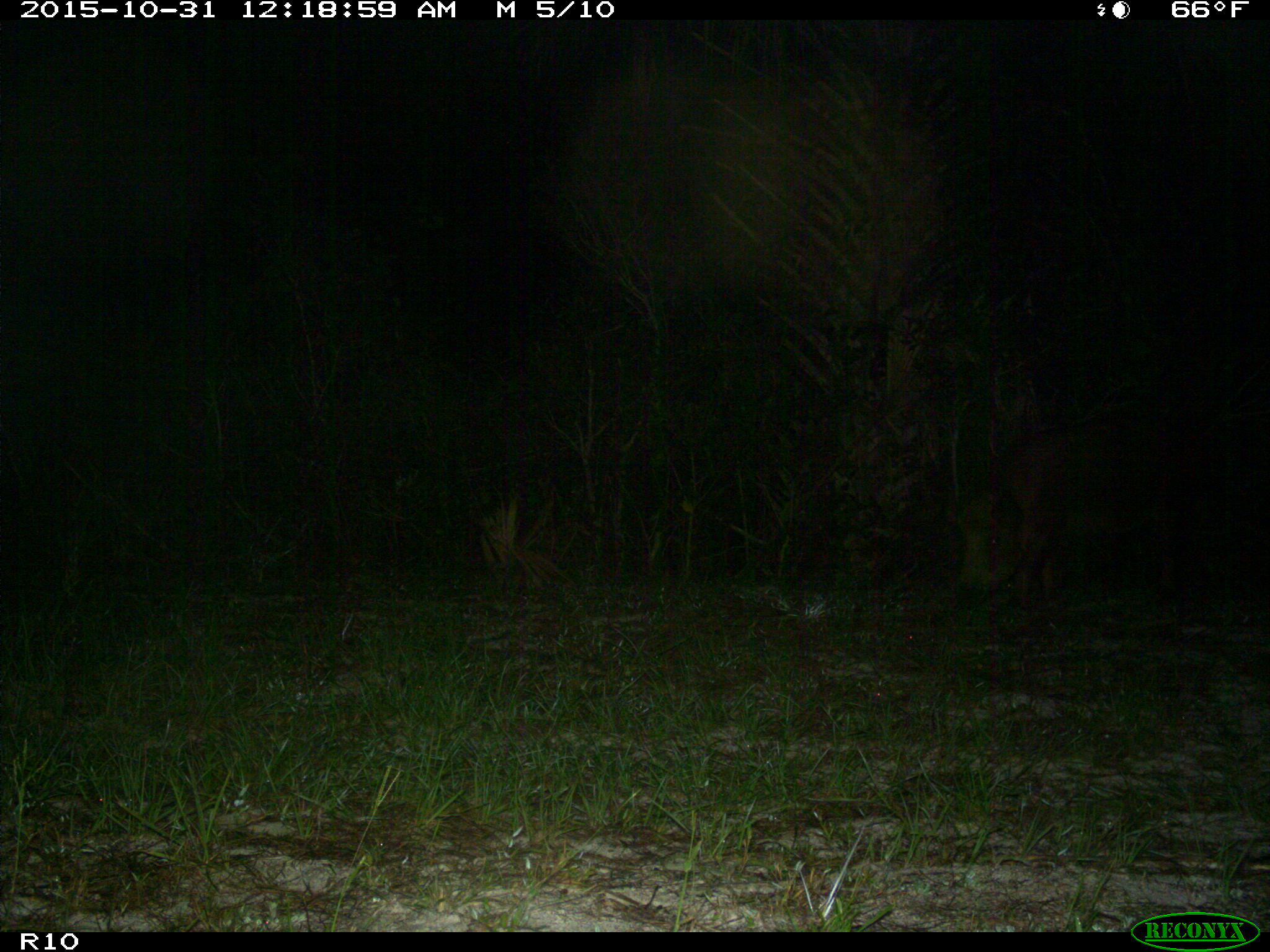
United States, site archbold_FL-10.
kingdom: Animalia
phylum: Chordata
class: Mammalia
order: Artiodactyla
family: Suidae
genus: Sus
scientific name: Sus scrofa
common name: wild boar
Sus scrofa (wild boar).